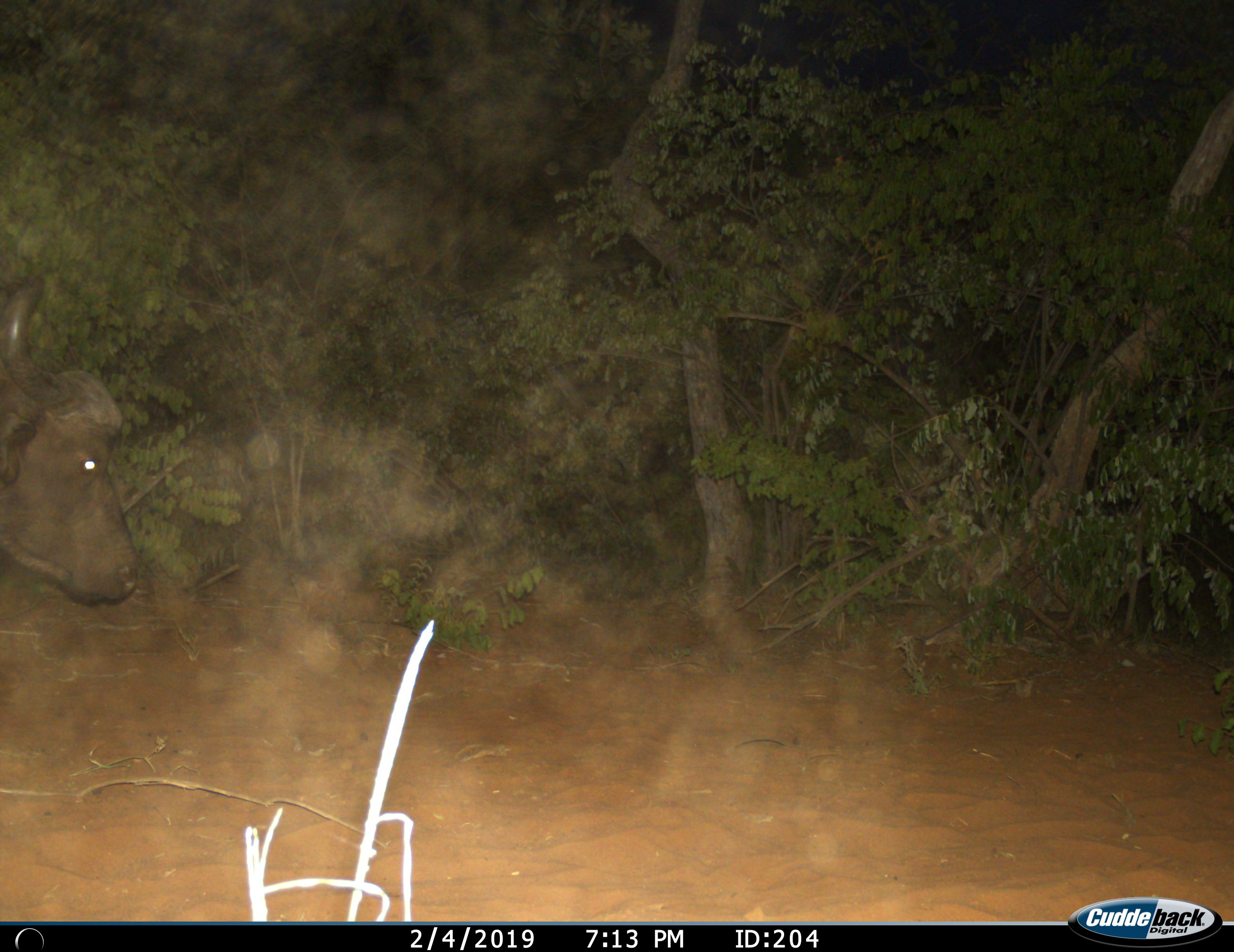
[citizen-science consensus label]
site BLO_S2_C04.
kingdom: Animalia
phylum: Chordata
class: Mammalia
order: Artiodactyla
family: Bovidae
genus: Syncerus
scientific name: Syncerus caffer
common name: african buffalo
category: buffalo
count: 1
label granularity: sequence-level